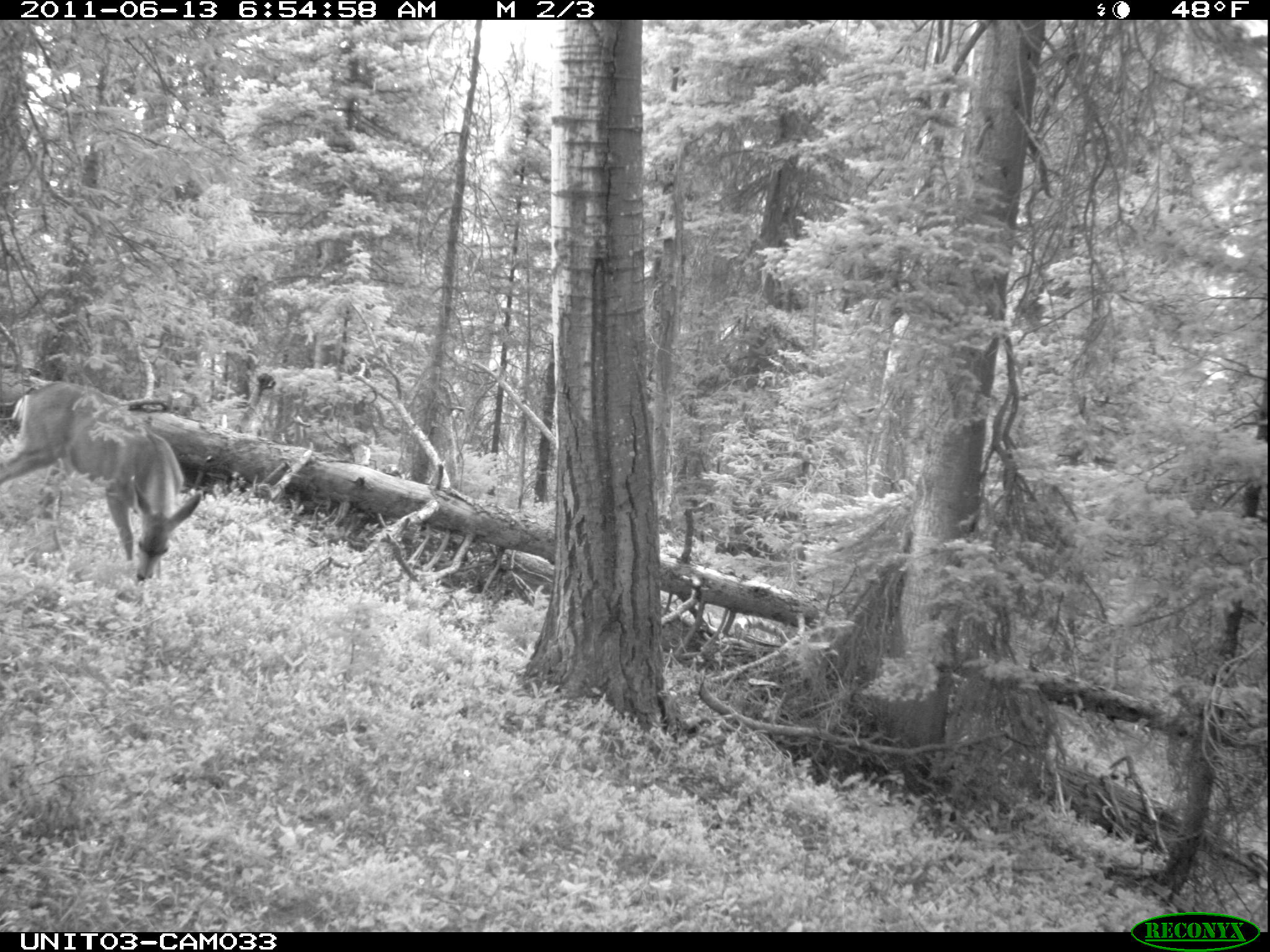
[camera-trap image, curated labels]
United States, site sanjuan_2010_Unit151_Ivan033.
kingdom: Animalia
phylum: Chordata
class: Mammalia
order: Artiodactyla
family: Cervidae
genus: Odocoileus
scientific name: Odocoileus hemionus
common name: mule deer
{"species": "Odocoileus hemionus (mule deer)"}